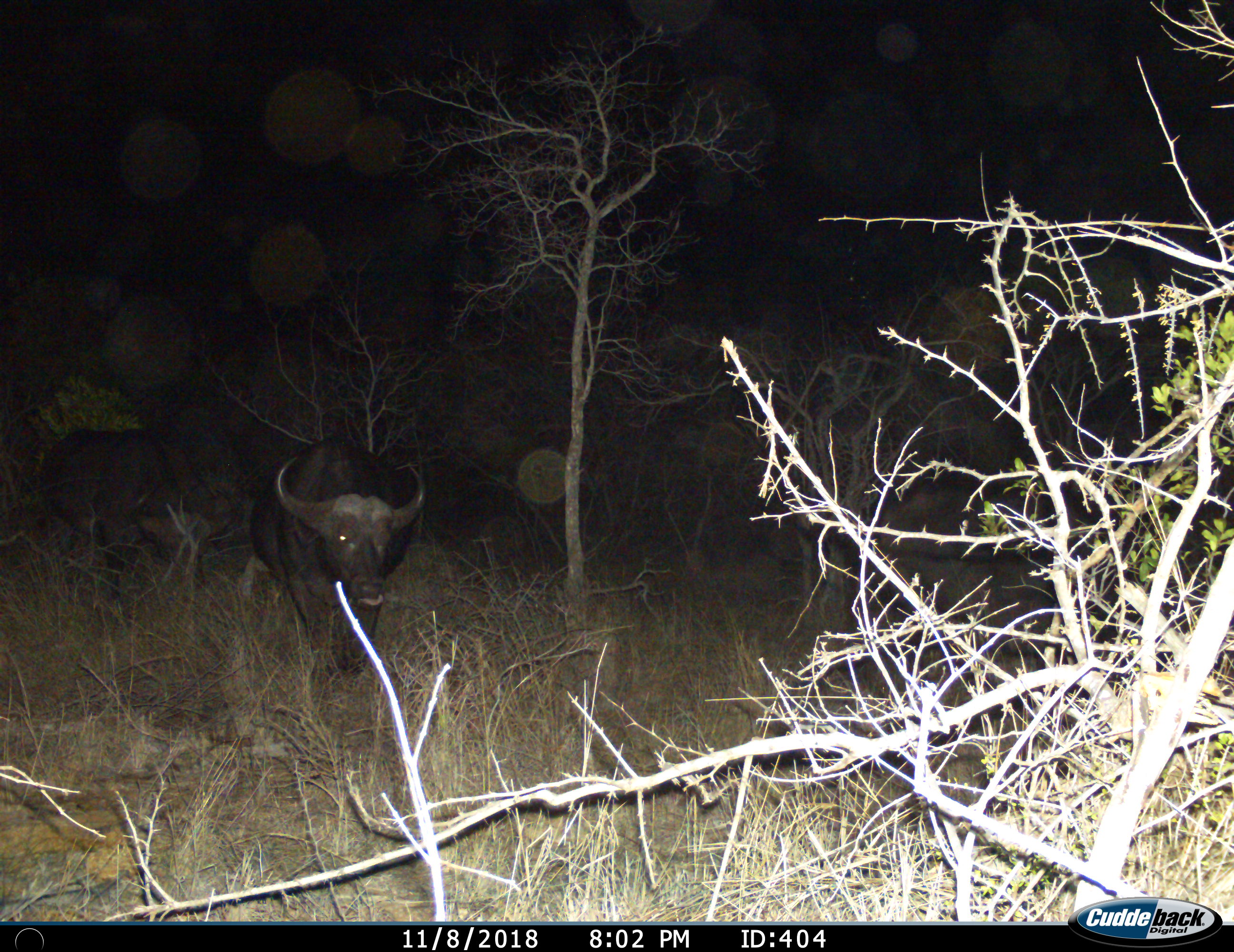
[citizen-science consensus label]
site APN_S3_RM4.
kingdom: Animalia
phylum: Chordata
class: Mammalia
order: Artiodactyla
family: Bovidae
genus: Syncerus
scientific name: Syncerus caffer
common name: african buffalo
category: buffalo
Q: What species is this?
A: Buffalo (african buffalo) (Syncerus caffer).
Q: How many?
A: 1.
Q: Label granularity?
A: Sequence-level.